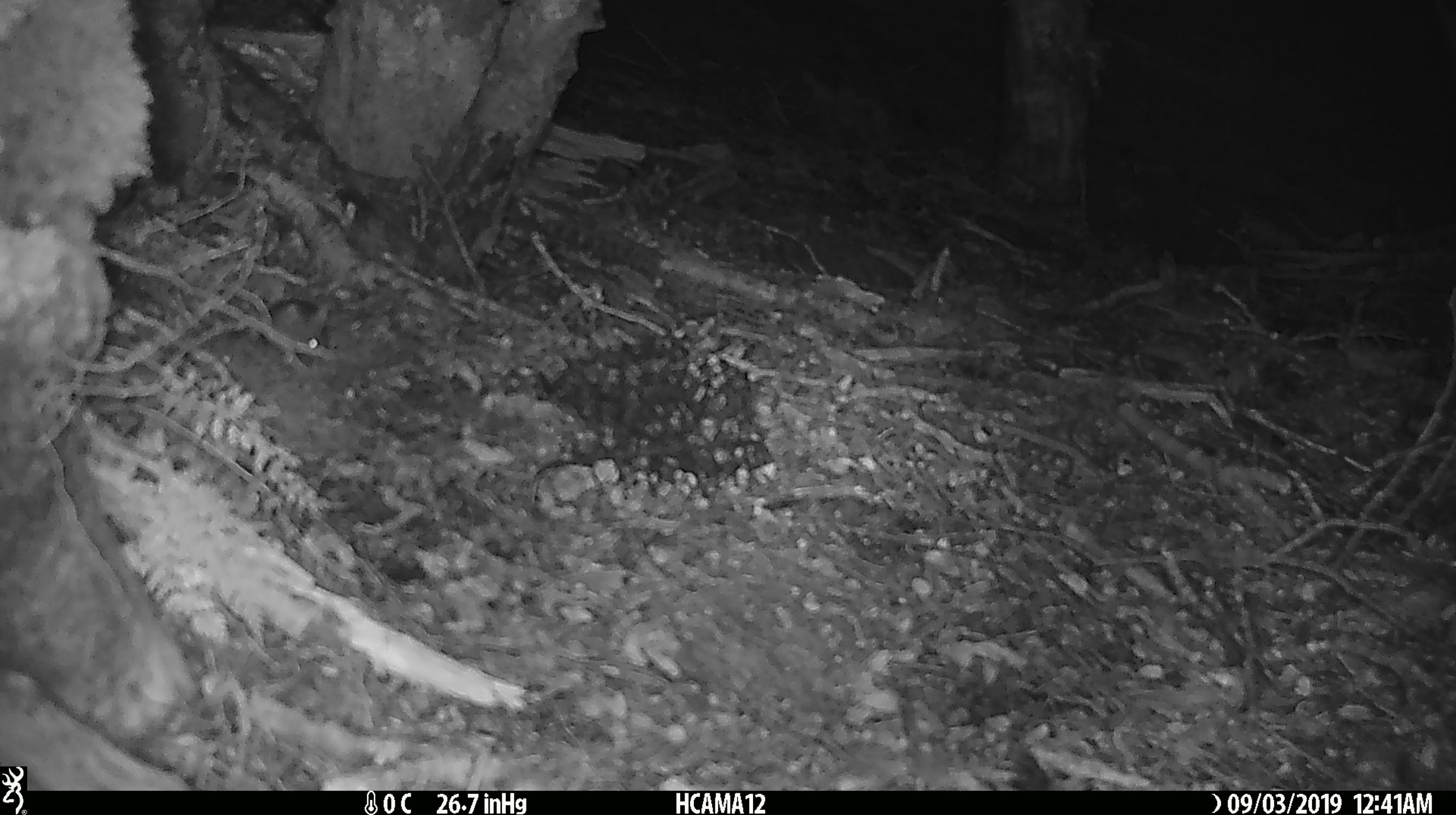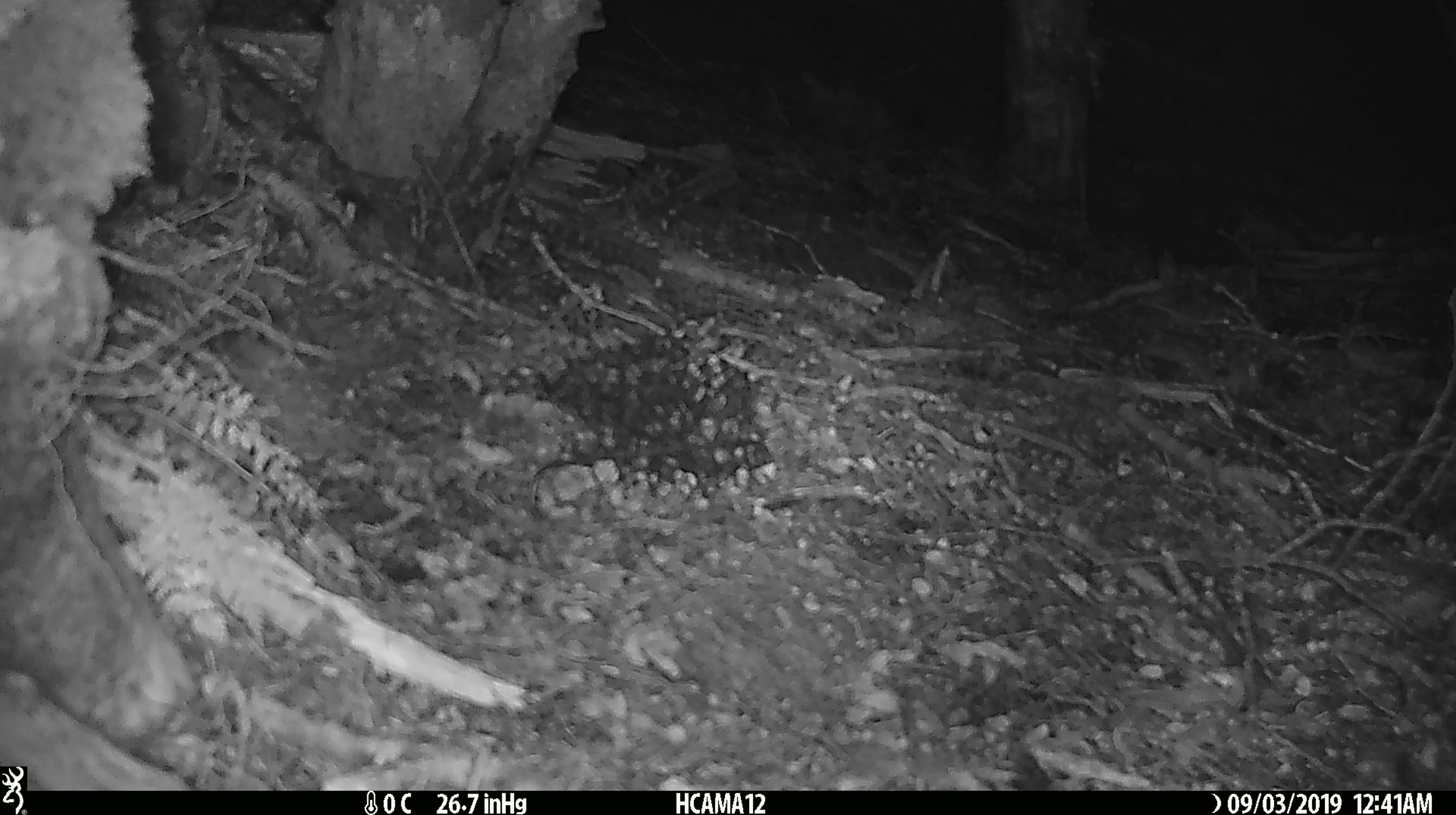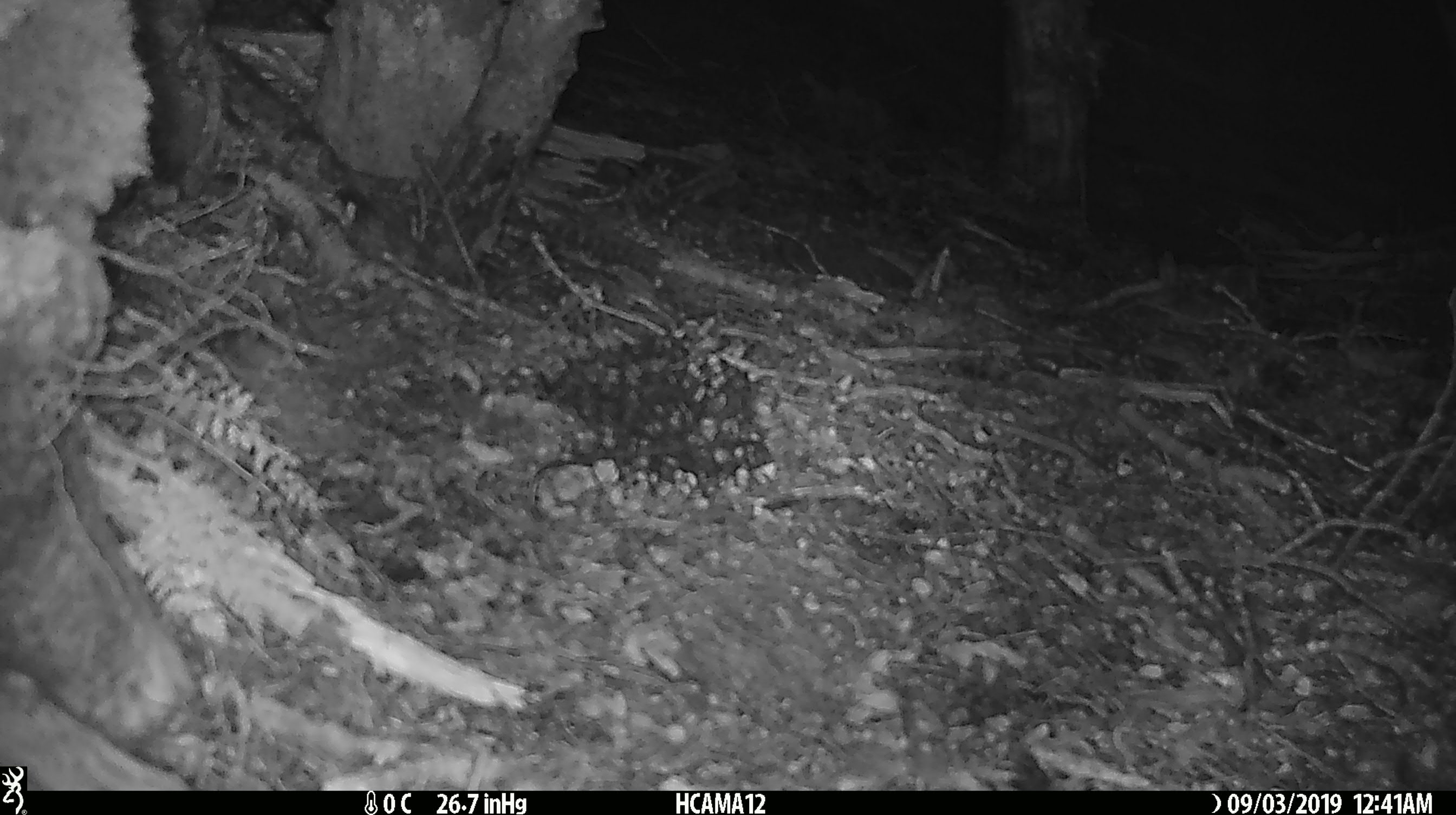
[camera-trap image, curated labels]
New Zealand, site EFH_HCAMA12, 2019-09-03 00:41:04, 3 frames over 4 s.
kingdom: Animalia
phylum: Chordata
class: Mammalia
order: Rodentia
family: Muridae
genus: Mus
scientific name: Mus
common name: mouse